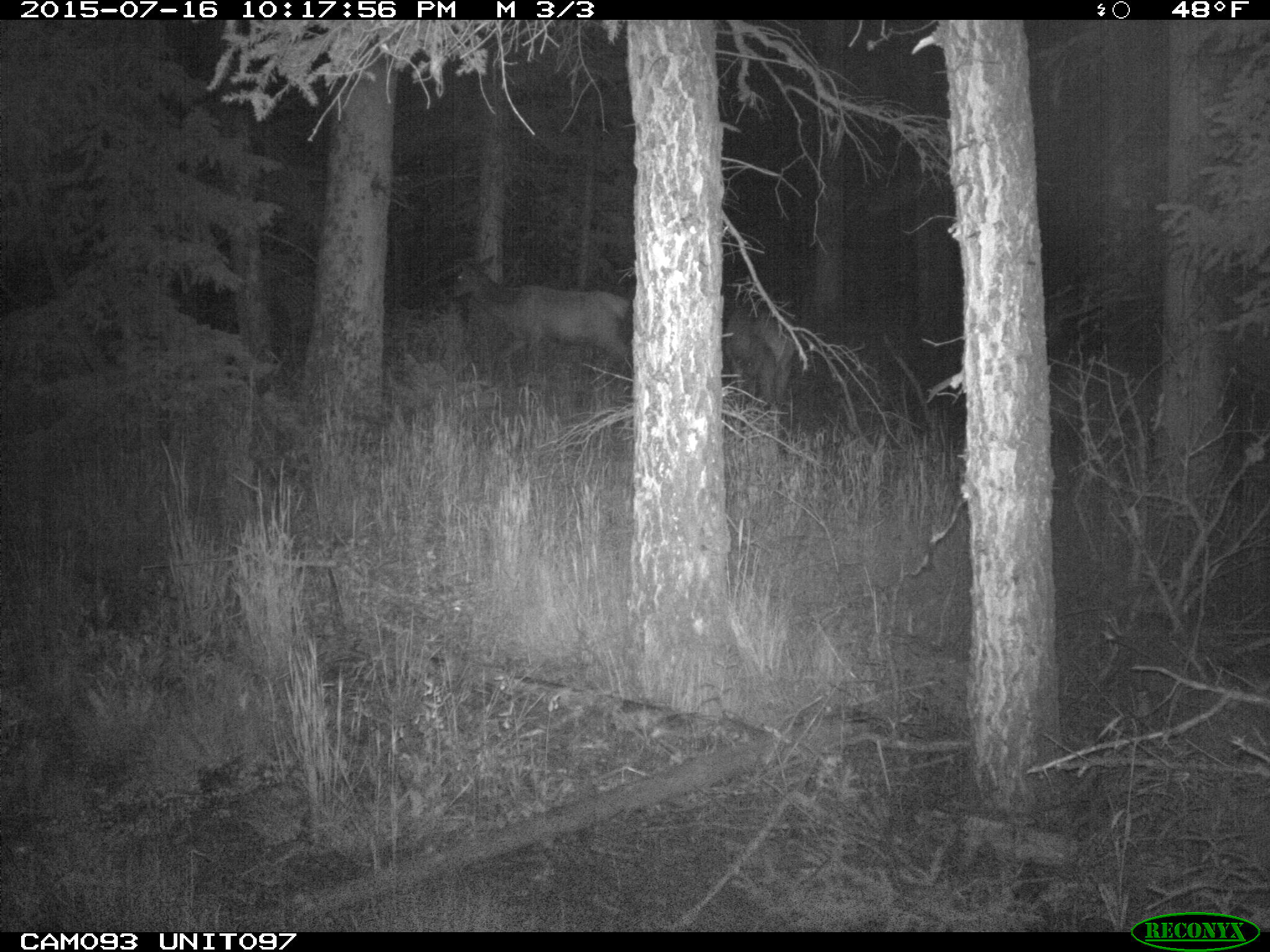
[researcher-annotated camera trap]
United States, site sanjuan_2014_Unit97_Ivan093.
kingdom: Animalia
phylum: Chordata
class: Mammalia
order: Artiodactyla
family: Cervidae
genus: Cervus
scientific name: Cervus elaphus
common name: red deer